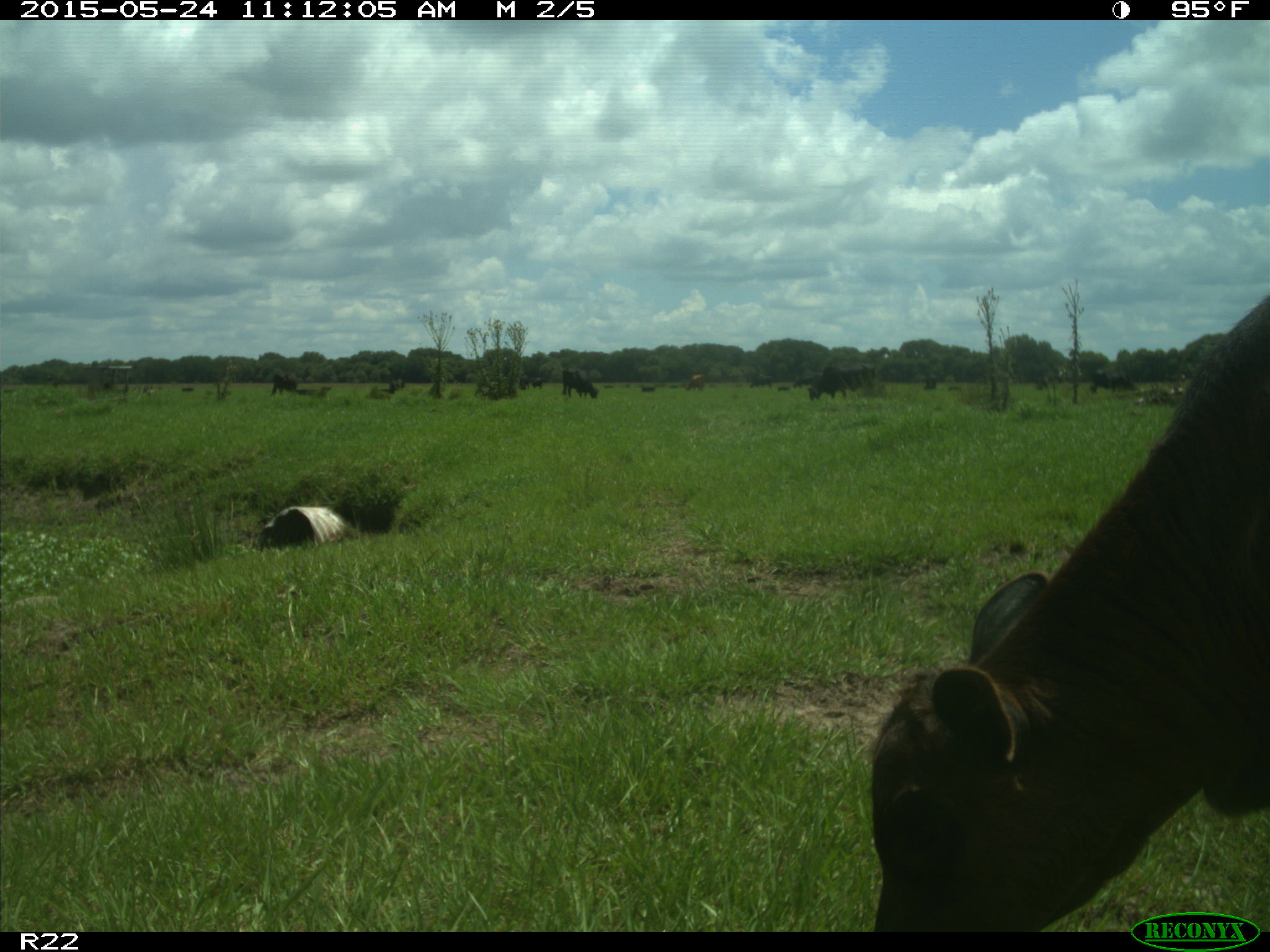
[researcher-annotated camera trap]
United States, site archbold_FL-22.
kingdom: Animalia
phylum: Chordata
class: Mammalia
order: Artiodactyla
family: Bovidae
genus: Bos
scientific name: Bos taurus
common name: domestic cow